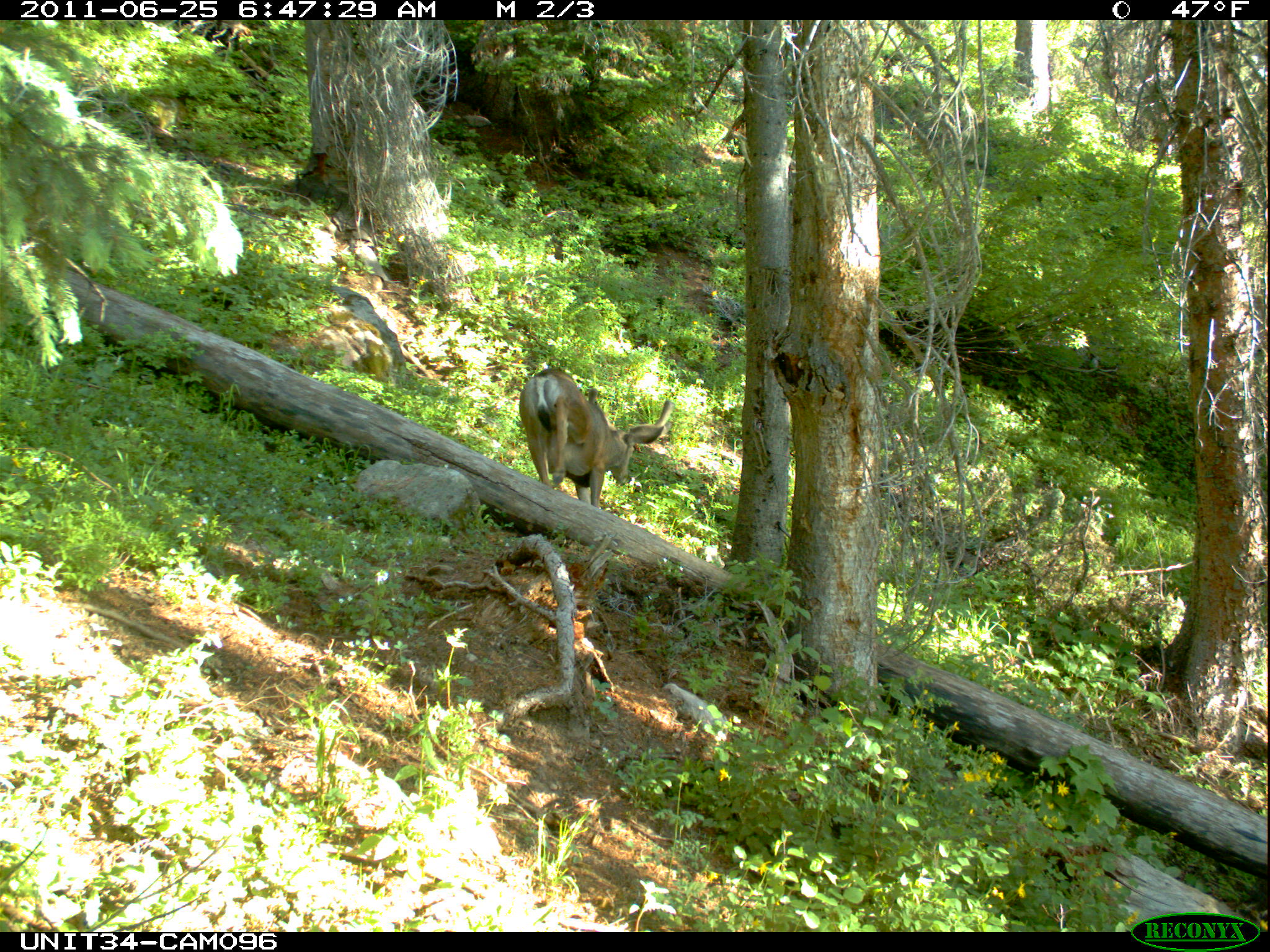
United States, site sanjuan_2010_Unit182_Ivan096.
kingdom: Animalia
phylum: Chordata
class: Mammalia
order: Artiodactyla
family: Cervidae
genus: Odocoileus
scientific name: Odocoileus hemionus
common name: mule deer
Odocoileus hemionus (mule deer).